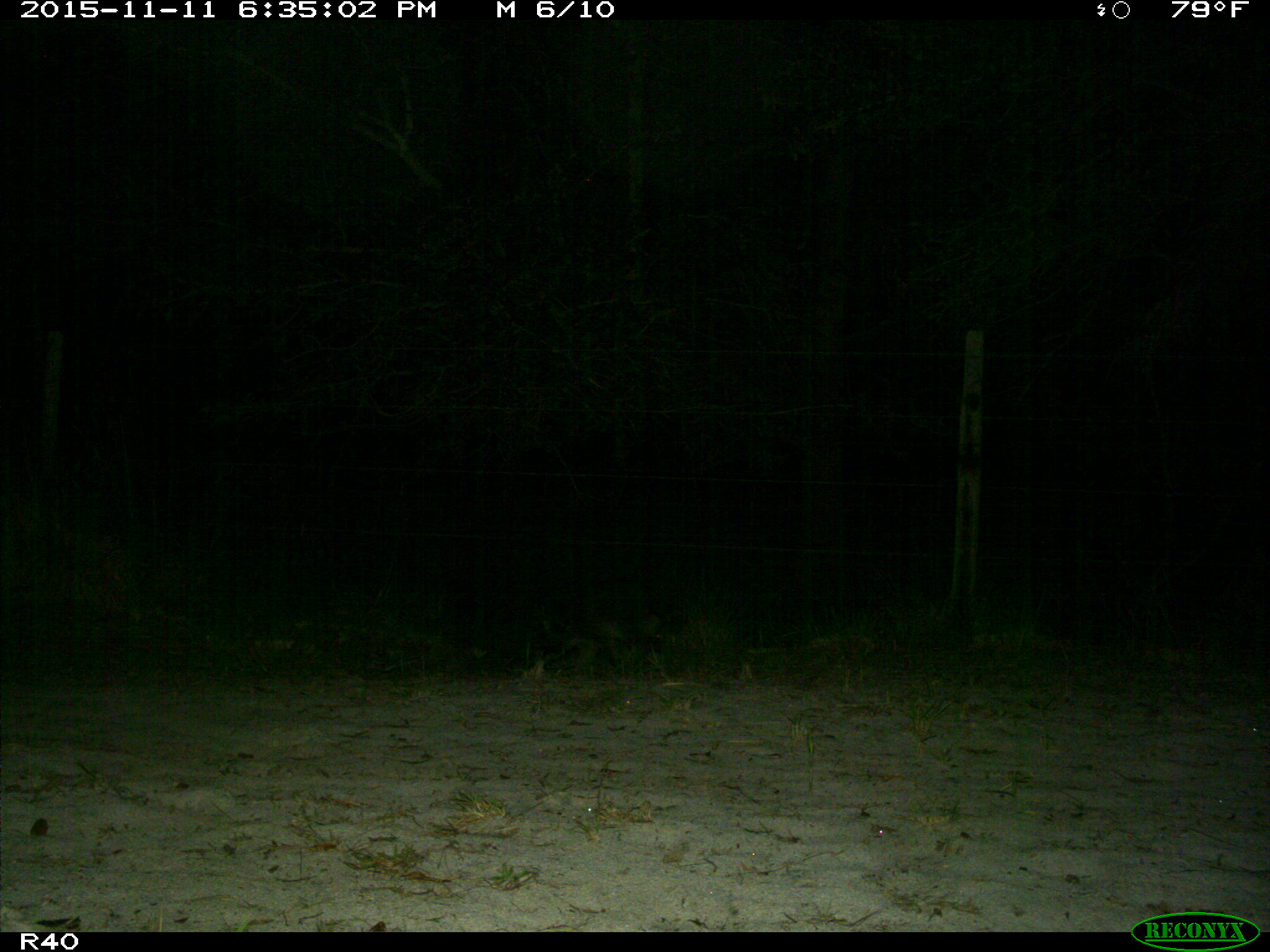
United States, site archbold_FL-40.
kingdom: Animalia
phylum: Chordata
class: Mammalia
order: Carnivora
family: Procyonidae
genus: Procyon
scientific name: Procyon lotor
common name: common raccoon